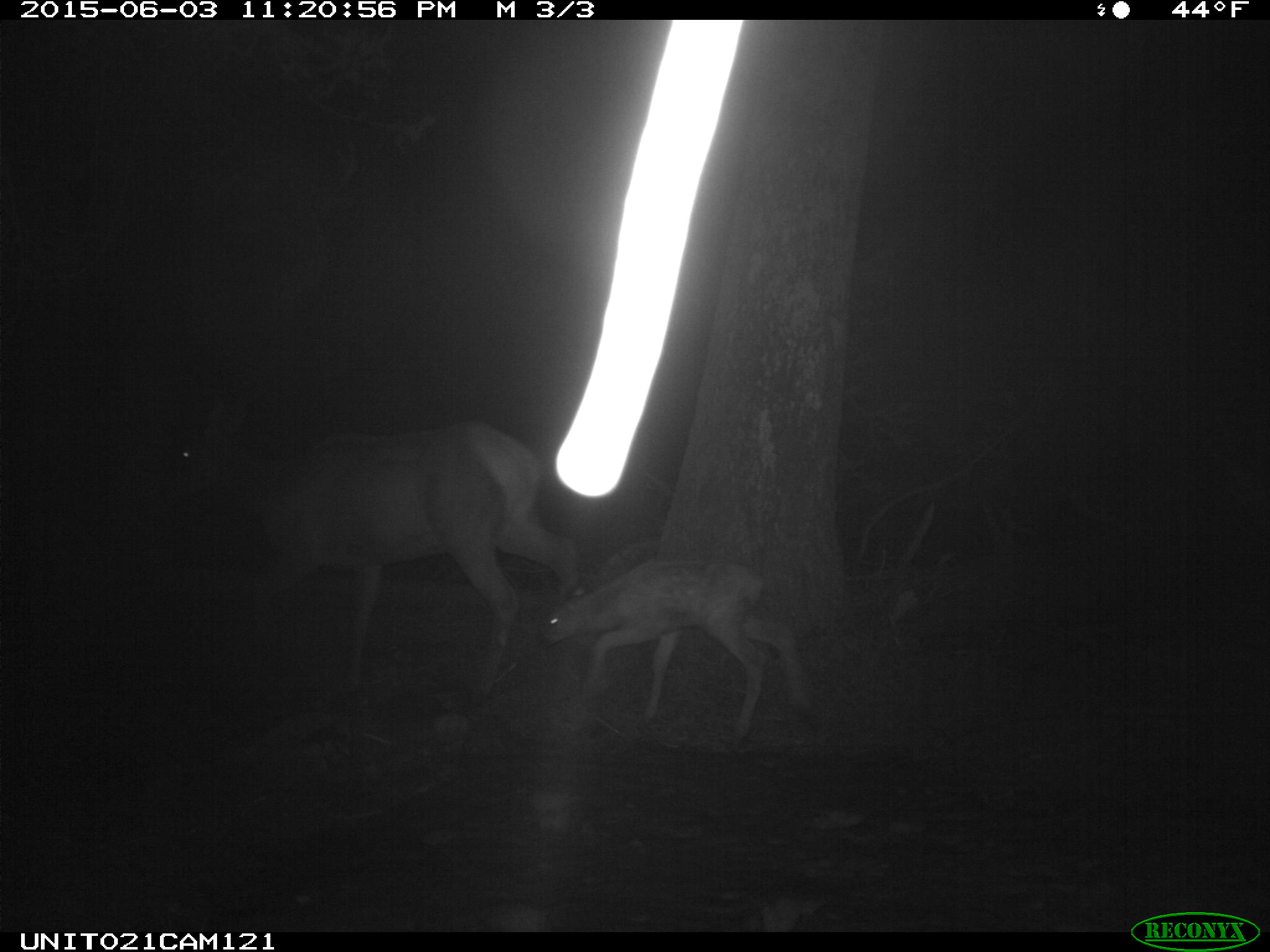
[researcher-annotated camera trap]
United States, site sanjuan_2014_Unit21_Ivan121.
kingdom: Animalia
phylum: Chordata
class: Mammalia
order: Artiodactyla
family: Cervidae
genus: Cervus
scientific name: Cervus elaphus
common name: red deer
Cervus elaphus (red deer).